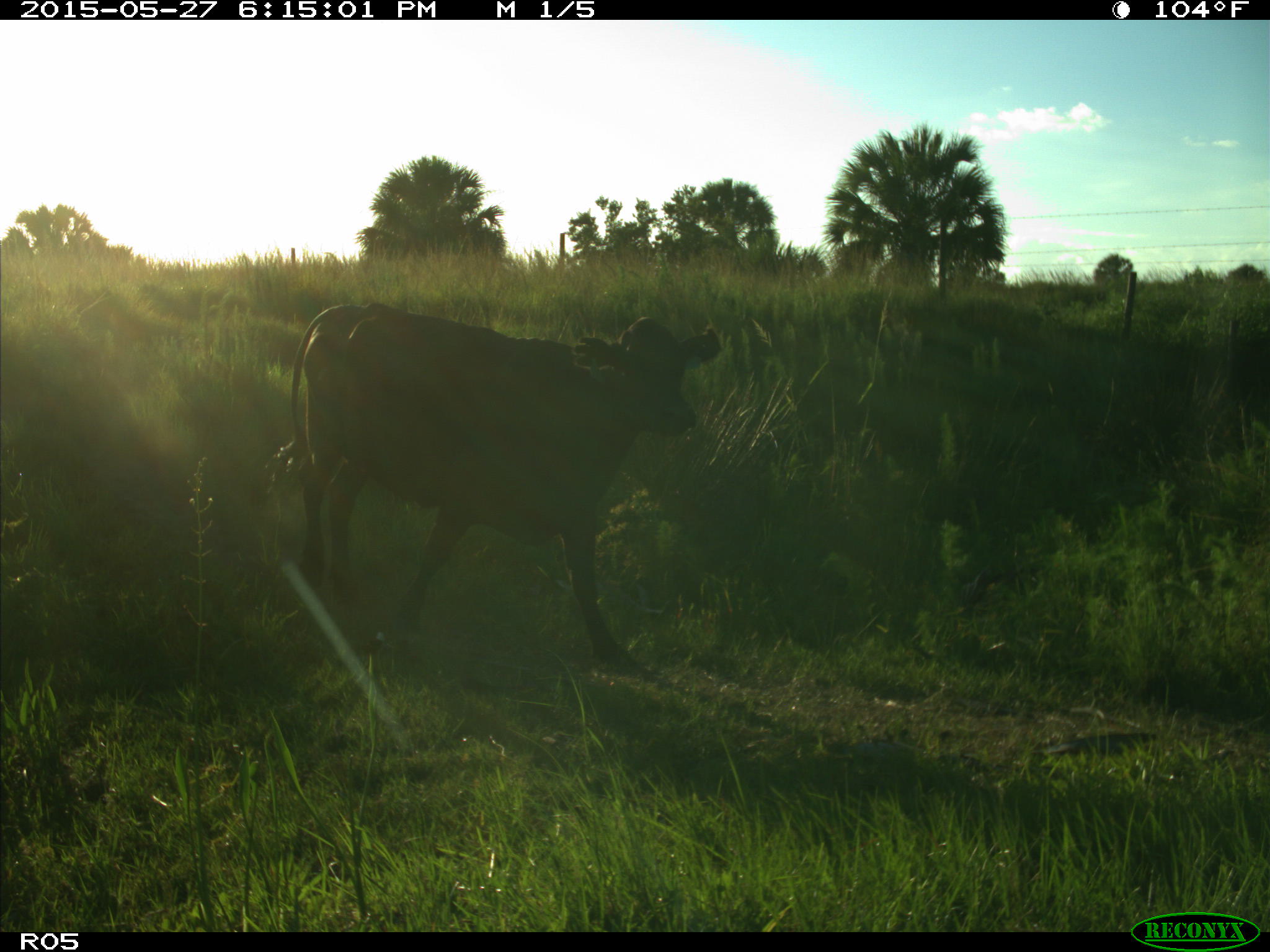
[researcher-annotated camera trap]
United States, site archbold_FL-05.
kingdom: Animalia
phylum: Chordata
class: Mammalia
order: Artiodactyla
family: Bovidae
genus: Bos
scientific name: Bos taurus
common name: domestic cow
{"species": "Bos taurus (domestic cow)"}